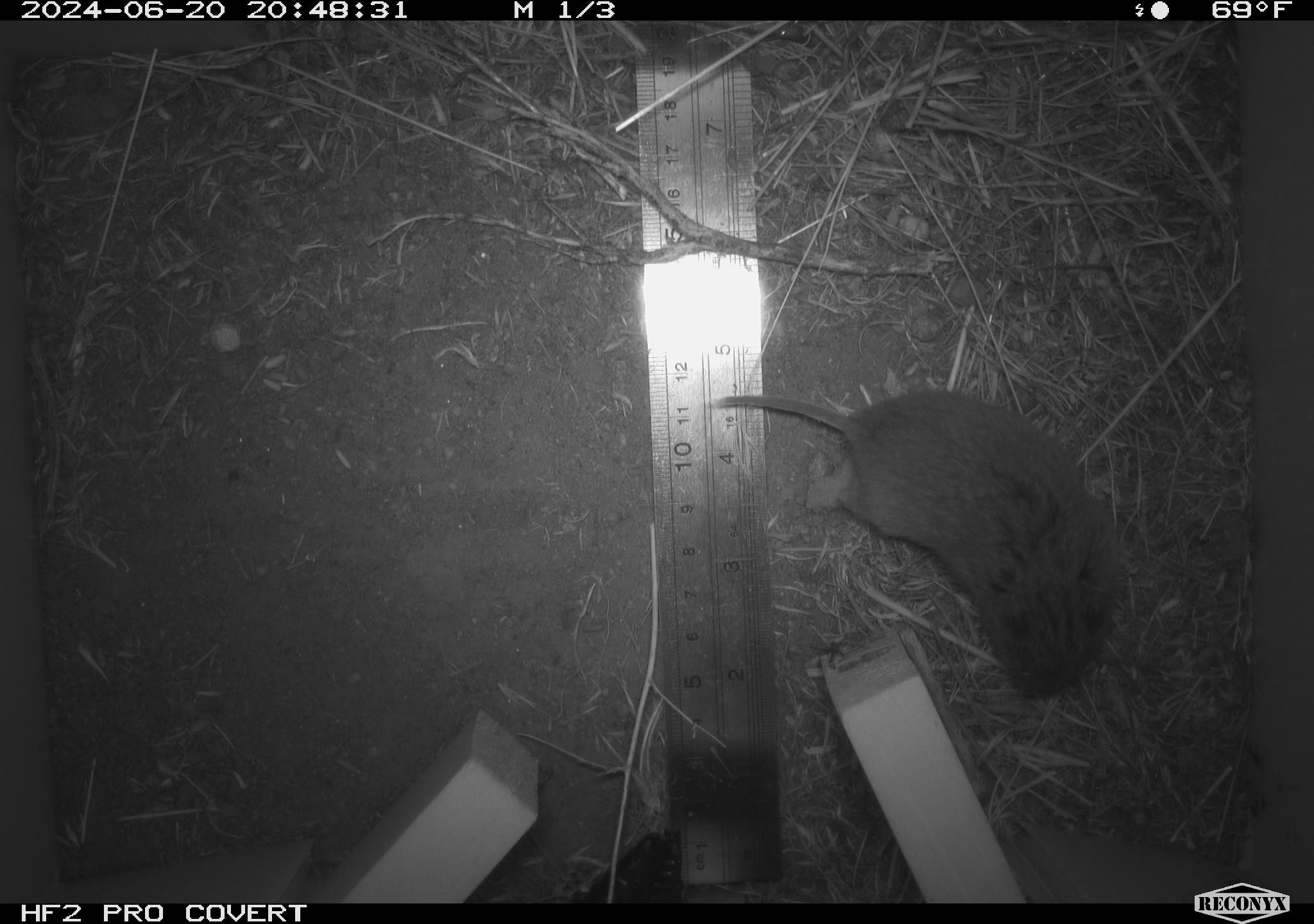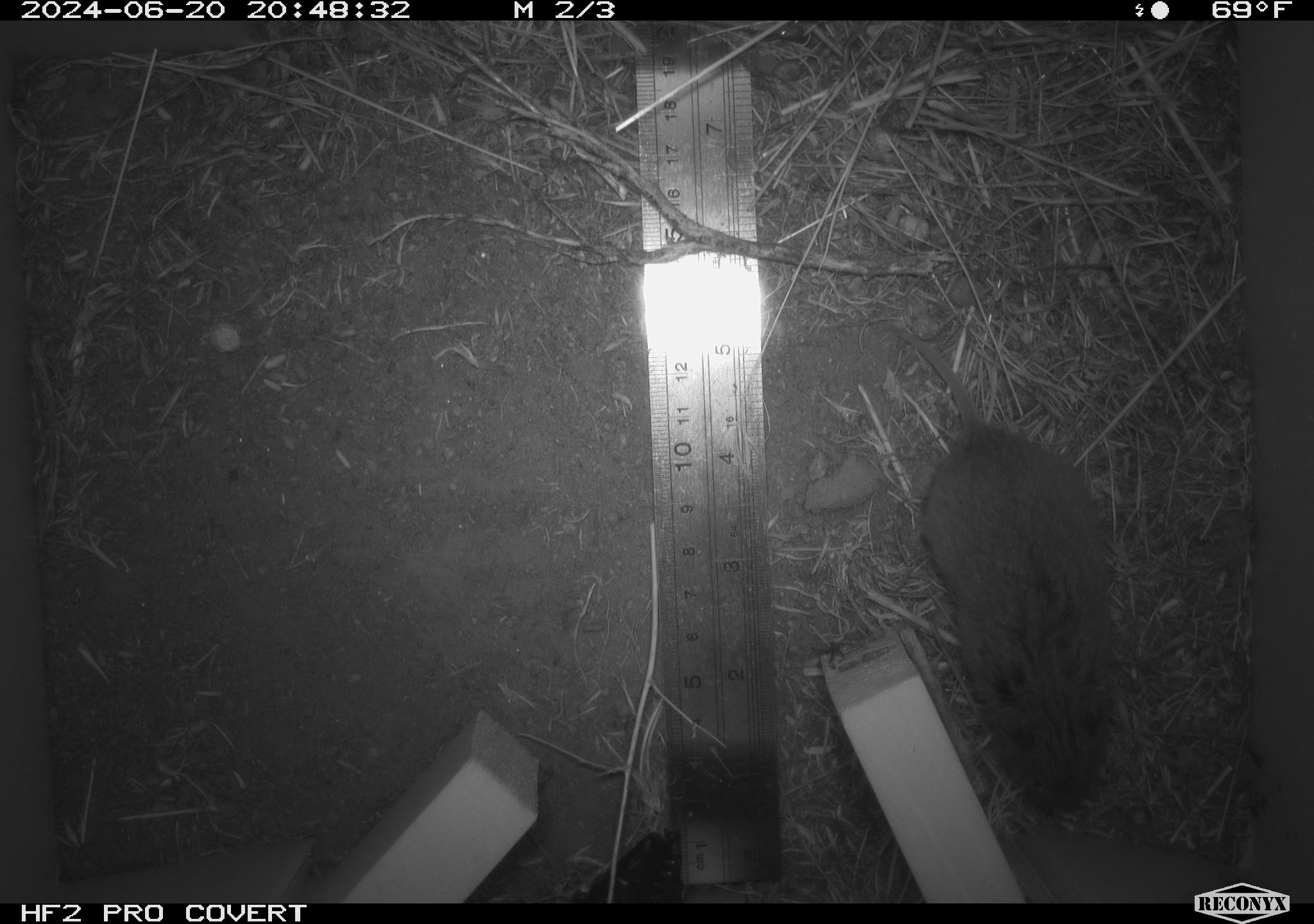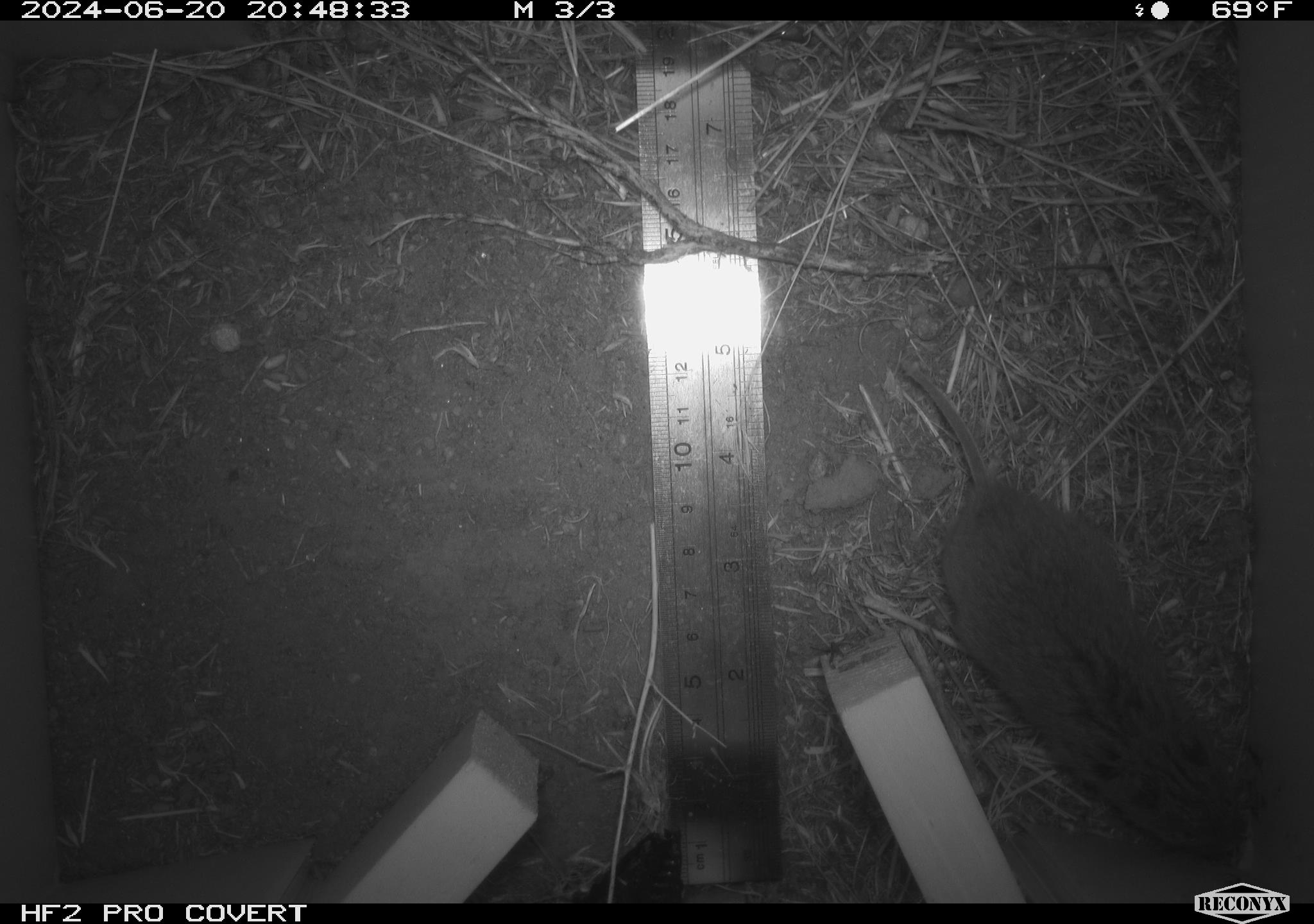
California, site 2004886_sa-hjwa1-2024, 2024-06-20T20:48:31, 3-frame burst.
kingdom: Animalia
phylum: Chordata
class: Mammalia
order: Rodentia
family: Cricetidae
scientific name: Cricetidae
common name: hamsters, voles, lemmings, and allies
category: cricetidae family